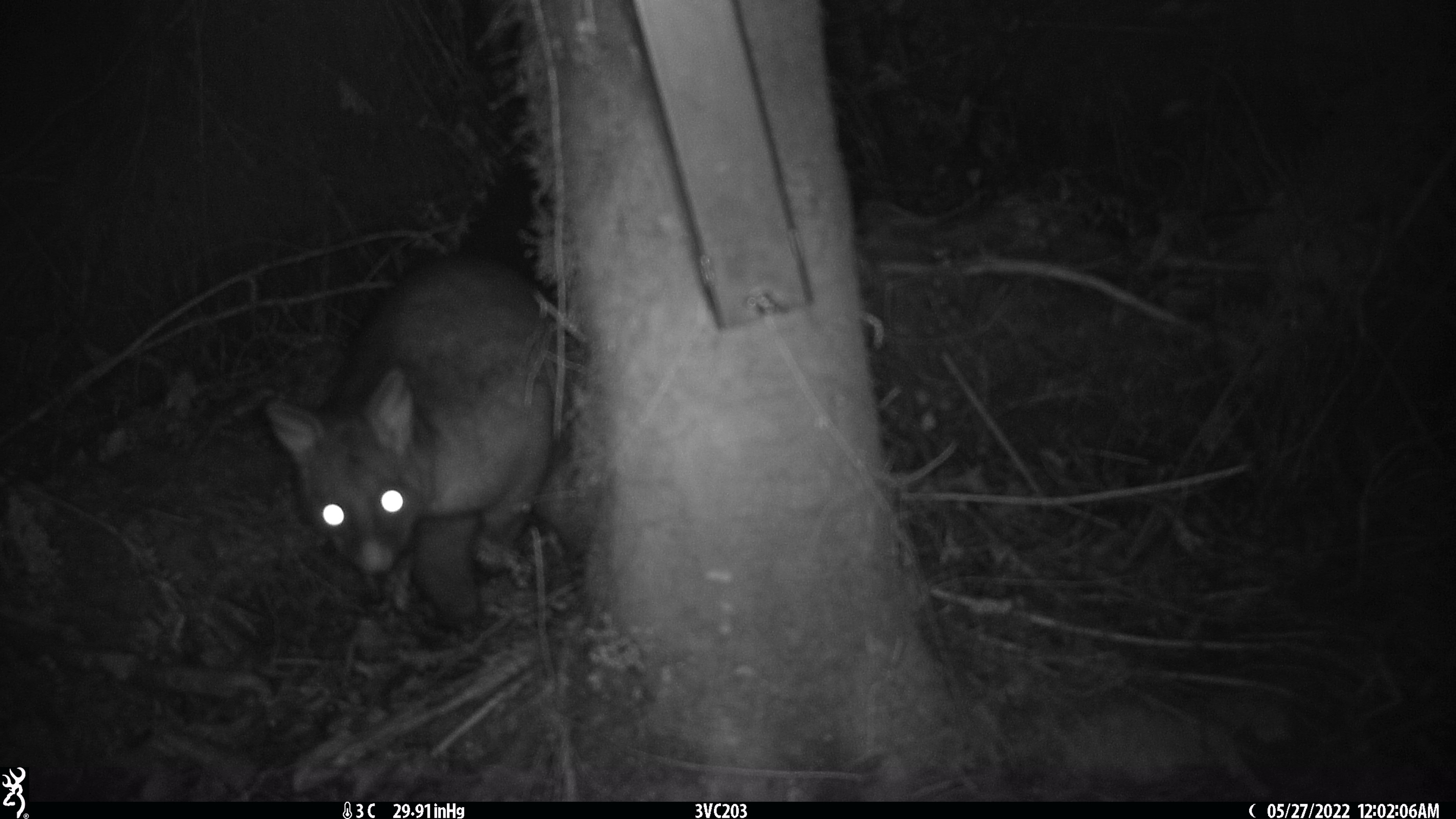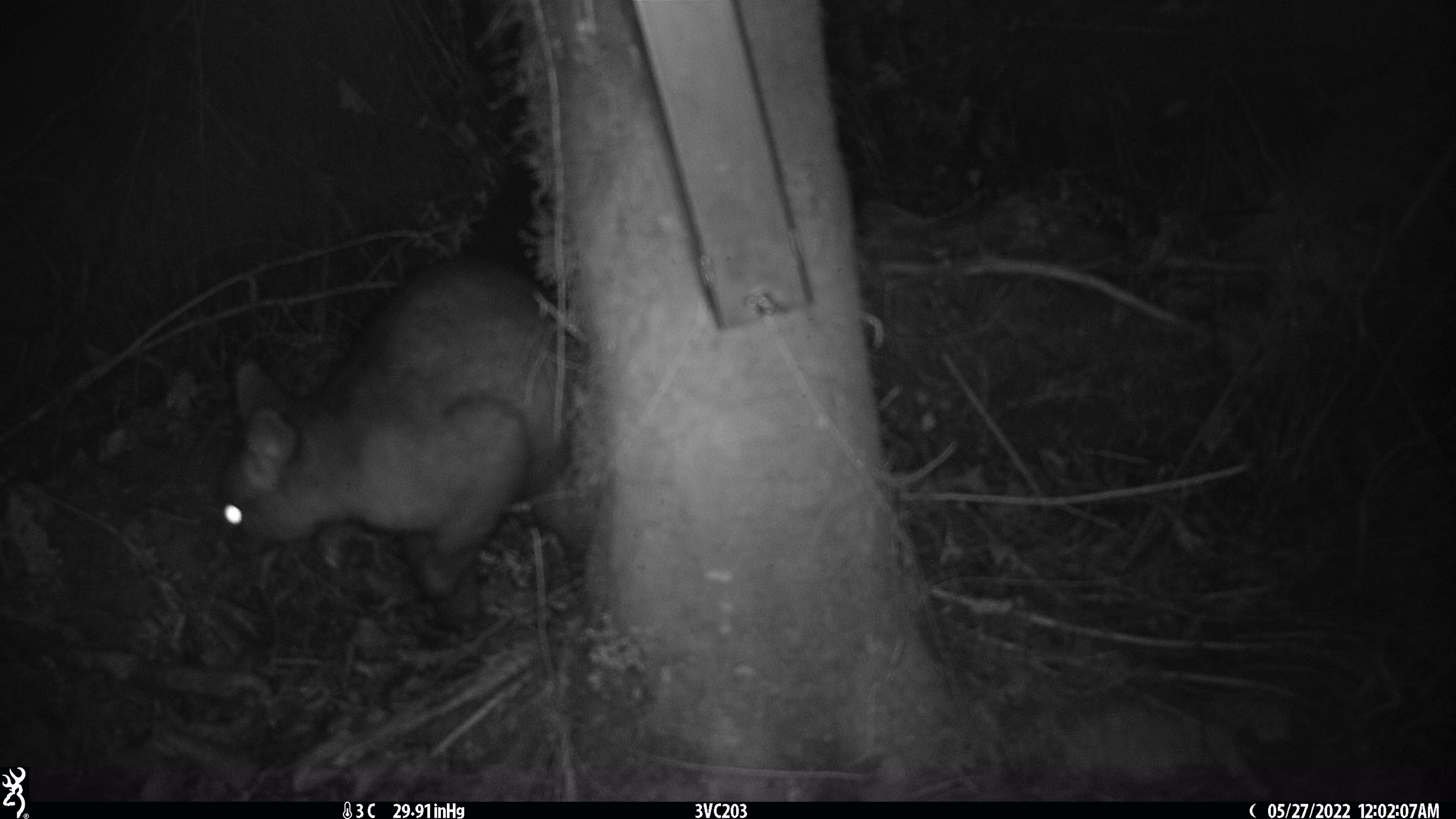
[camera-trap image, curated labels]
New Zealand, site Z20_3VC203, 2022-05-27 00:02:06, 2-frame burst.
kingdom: Animalia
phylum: Chordata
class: Mammalia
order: Diprotodontia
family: Phalangeridae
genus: Trichosurus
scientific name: Trichosurus vulpecula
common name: common brushtail possum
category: possum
Possum (common brushtail possum) (Trichosurus vulpecula).